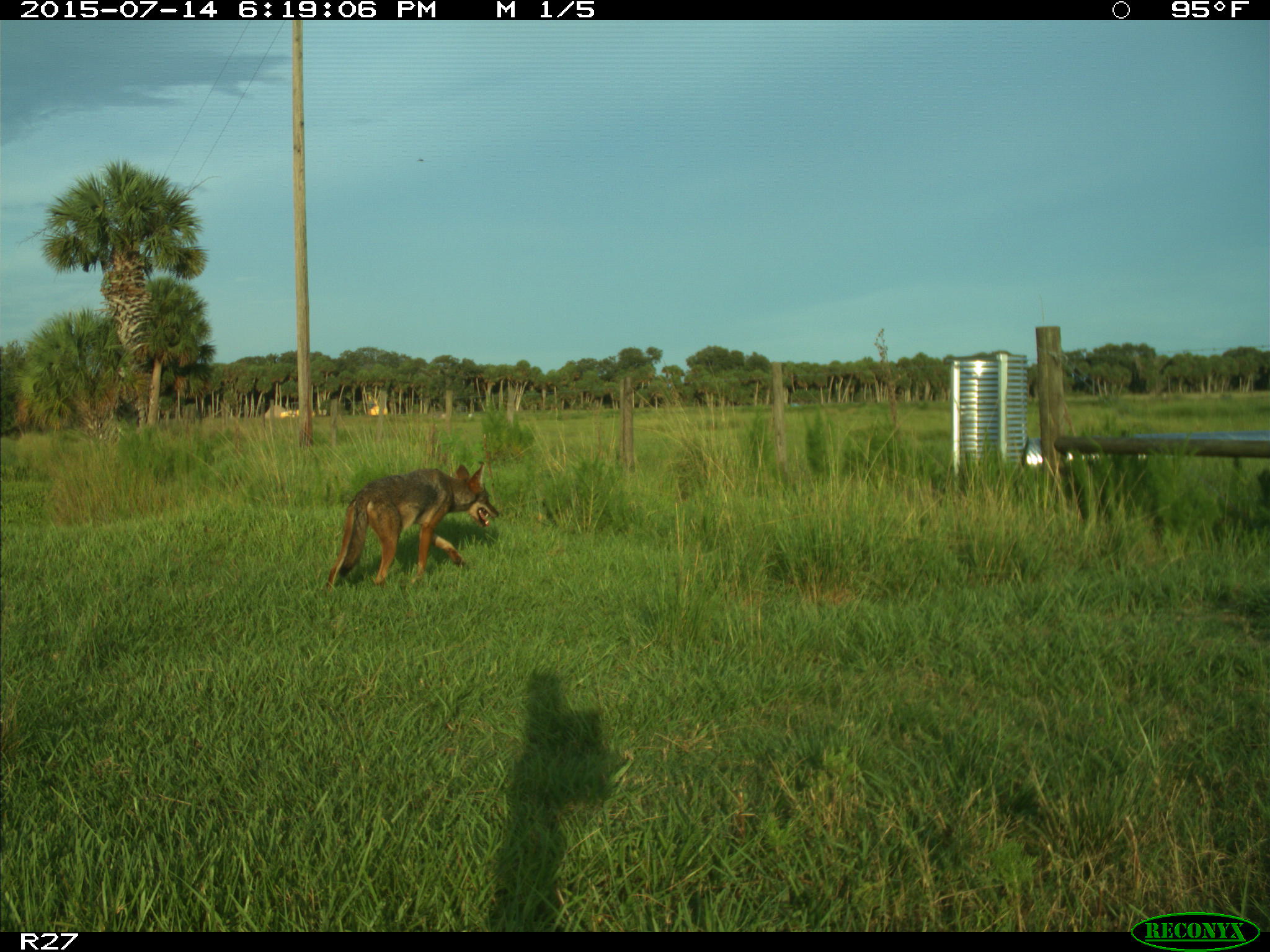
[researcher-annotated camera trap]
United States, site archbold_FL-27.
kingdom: Animalia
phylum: Chordata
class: Mammalia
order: Carnivora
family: Canidae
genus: Canis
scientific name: Canis latrans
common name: coyote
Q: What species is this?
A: Canis latrans (coyote).